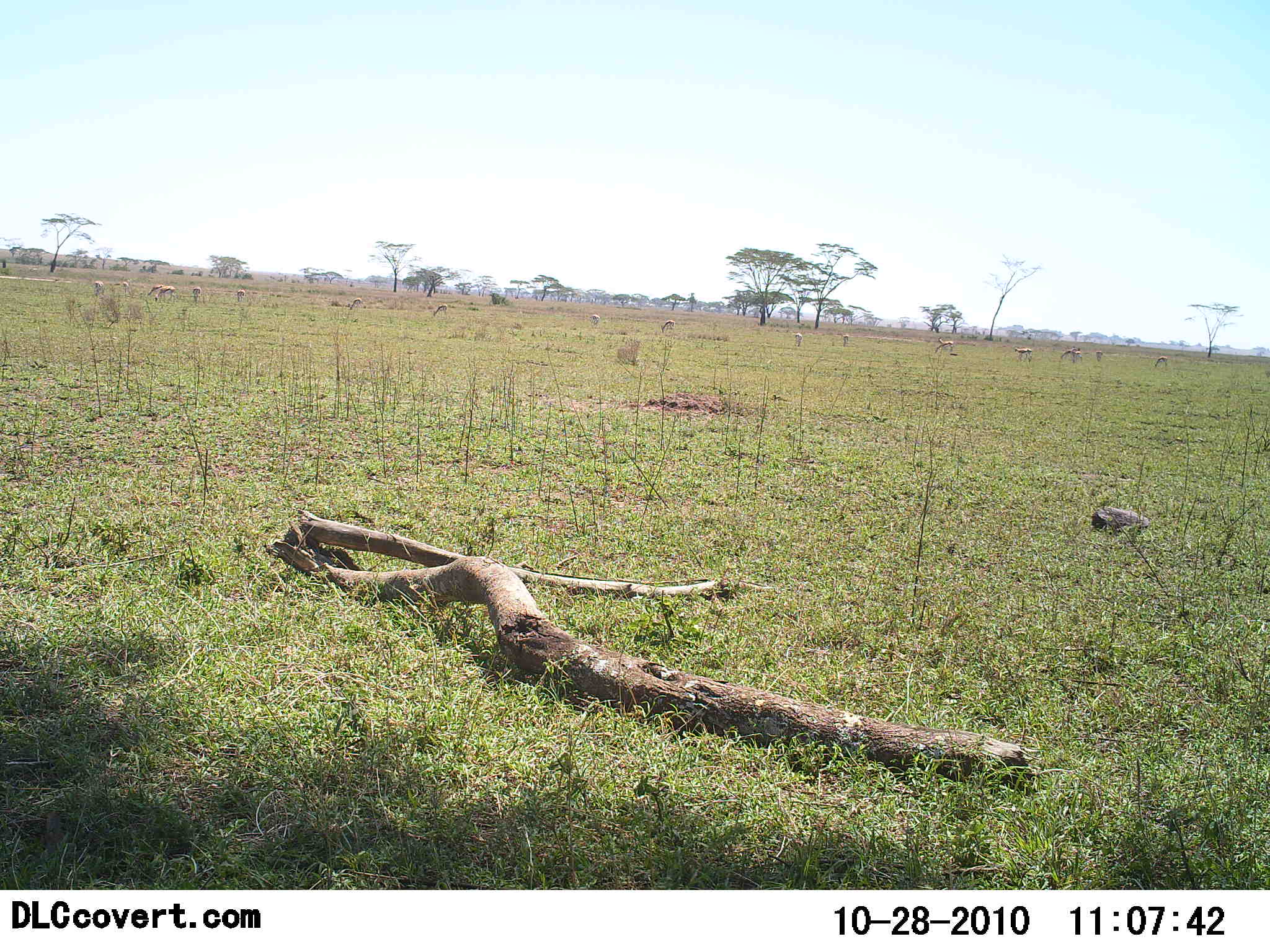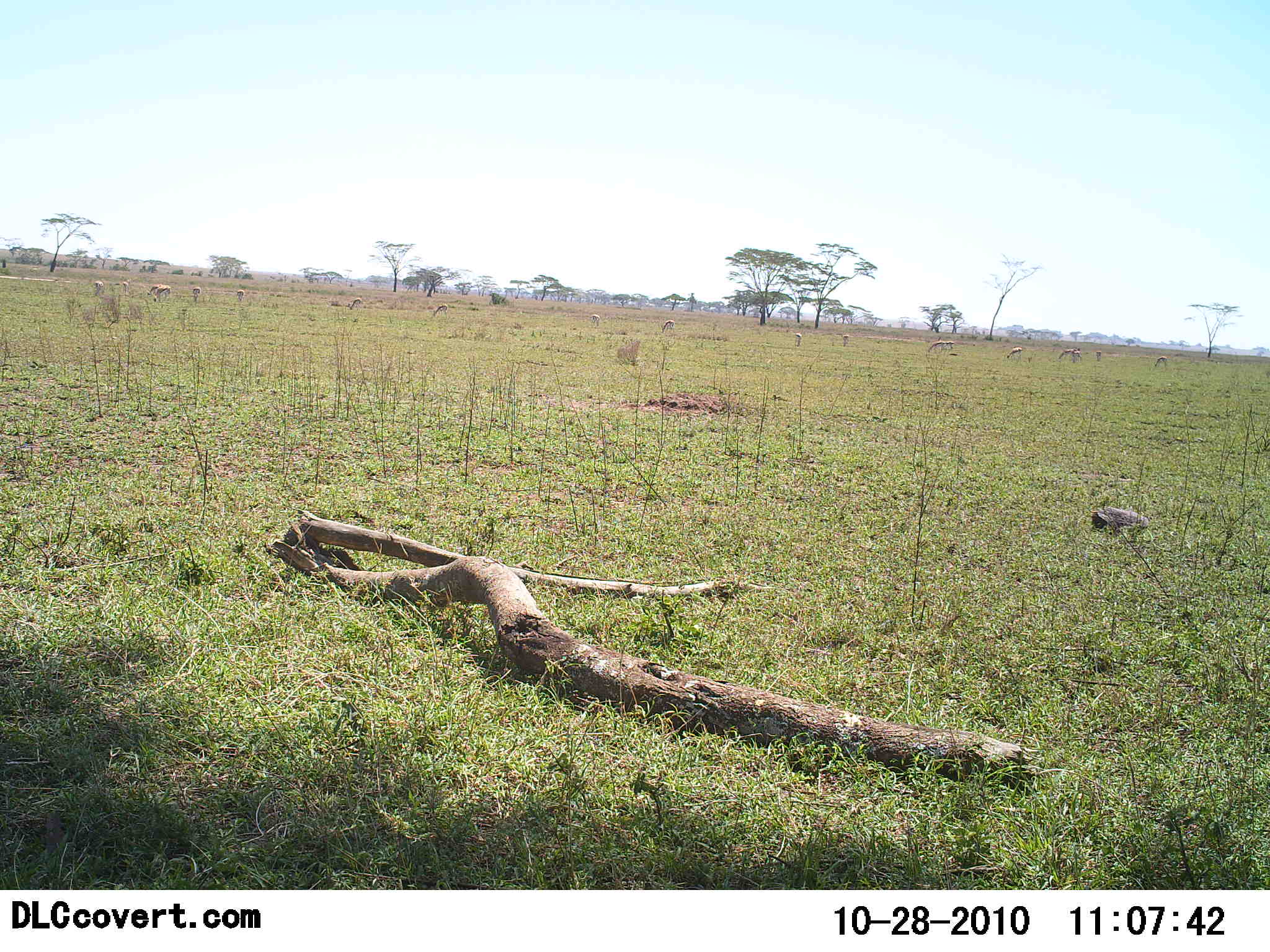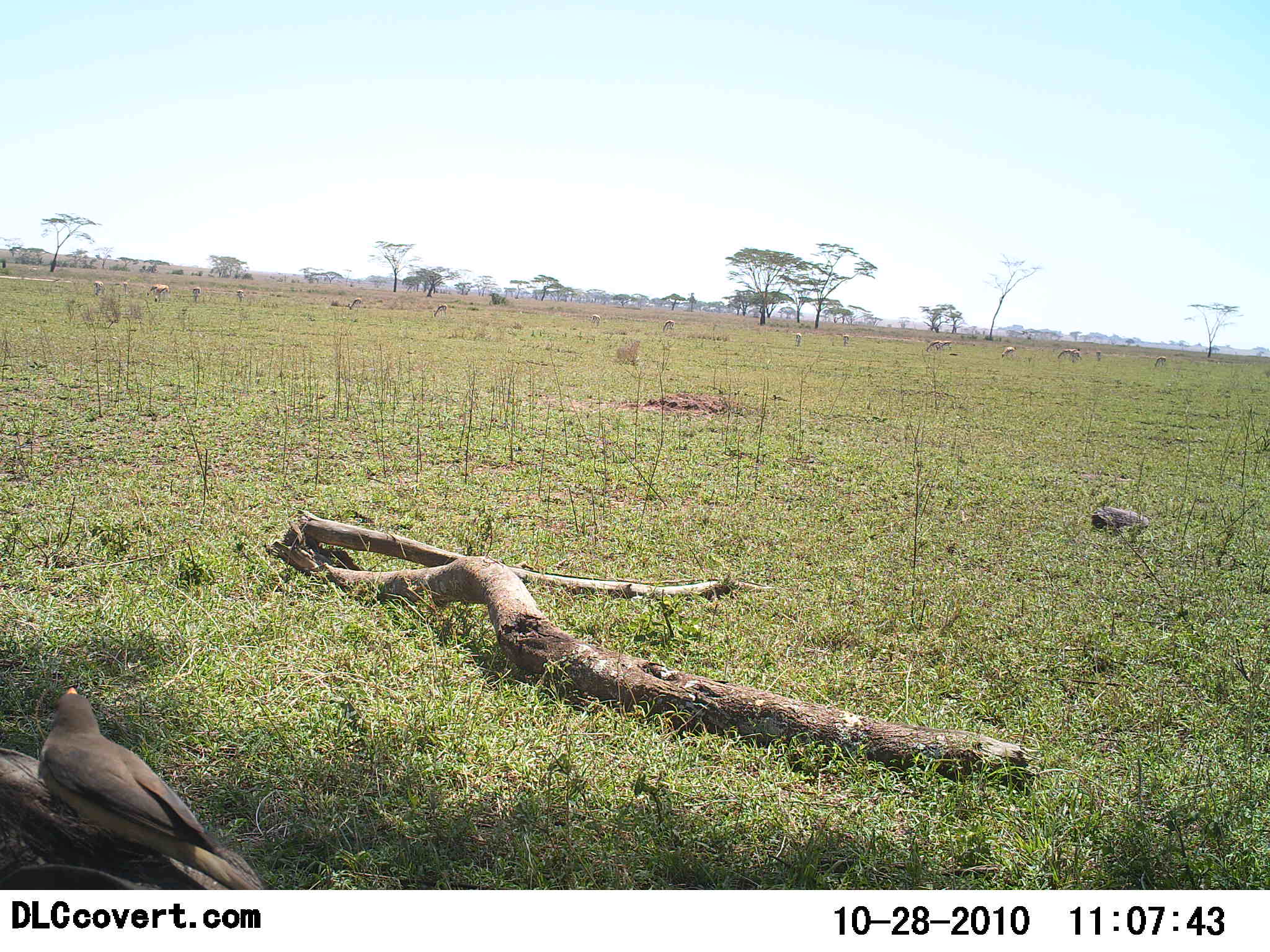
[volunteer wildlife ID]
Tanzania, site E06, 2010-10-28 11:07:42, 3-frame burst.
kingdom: Animalia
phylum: Chordata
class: Aves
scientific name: Aves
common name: bird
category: otherbird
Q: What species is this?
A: Otherbird (bird) (Aves).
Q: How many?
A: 1.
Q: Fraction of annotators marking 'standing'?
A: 12%.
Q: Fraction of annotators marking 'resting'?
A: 59%.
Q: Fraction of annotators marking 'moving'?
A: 35%.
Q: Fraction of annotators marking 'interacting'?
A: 0%.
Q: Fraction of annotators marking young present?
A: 0%.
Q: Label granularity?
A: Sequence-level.